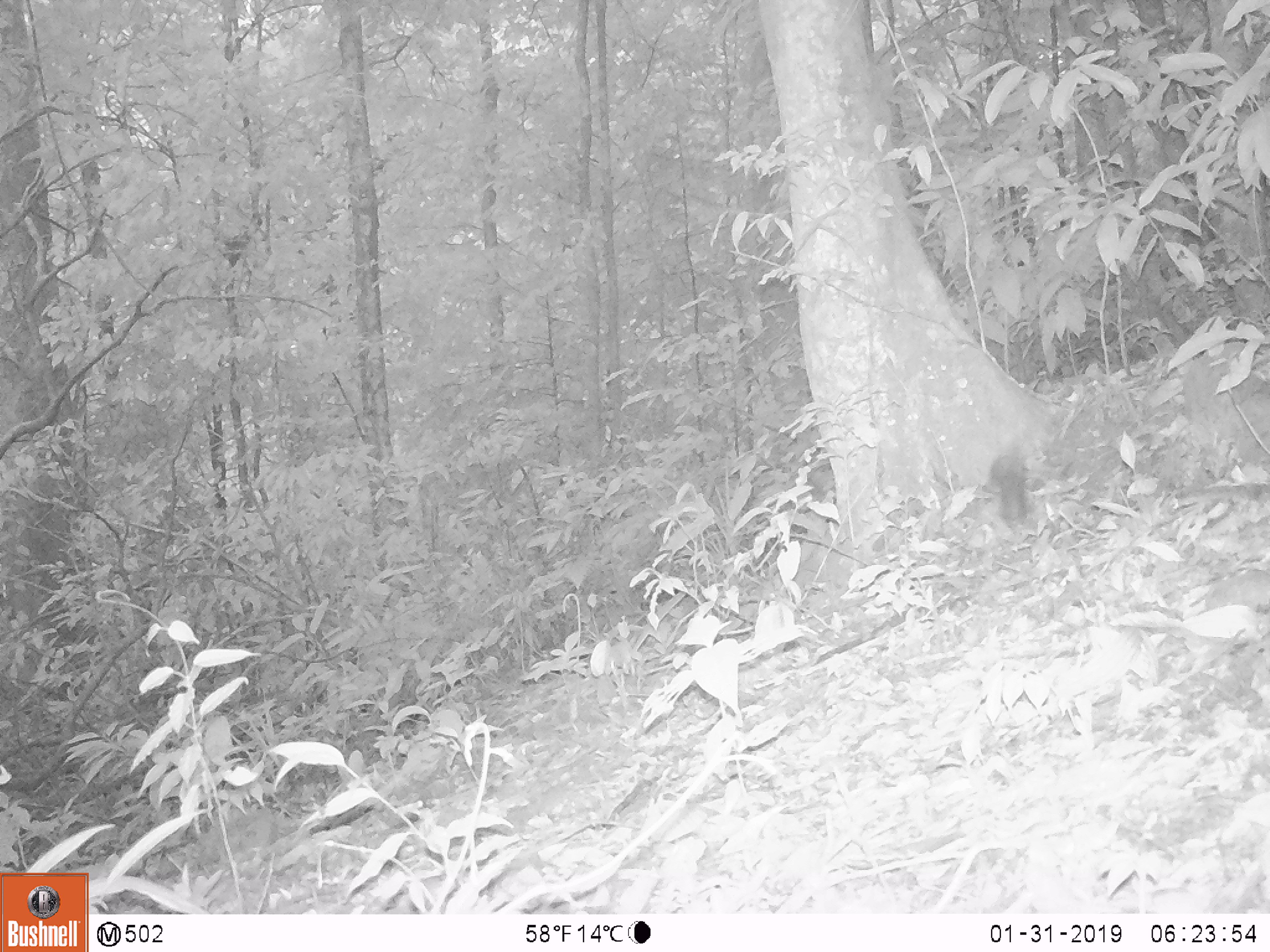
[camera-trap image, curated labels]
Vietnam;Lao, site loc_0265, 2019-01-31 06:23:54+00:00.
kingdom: Animalia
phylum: Chordata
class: Mammalia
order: Rodentia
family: Sciuridae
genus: Sciurus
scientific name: Sciurus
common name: squirrel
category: unidentified squirrel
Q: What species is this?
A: Unidentified squirrel (squirrel) (Sciurus).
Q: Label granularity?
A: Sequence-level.